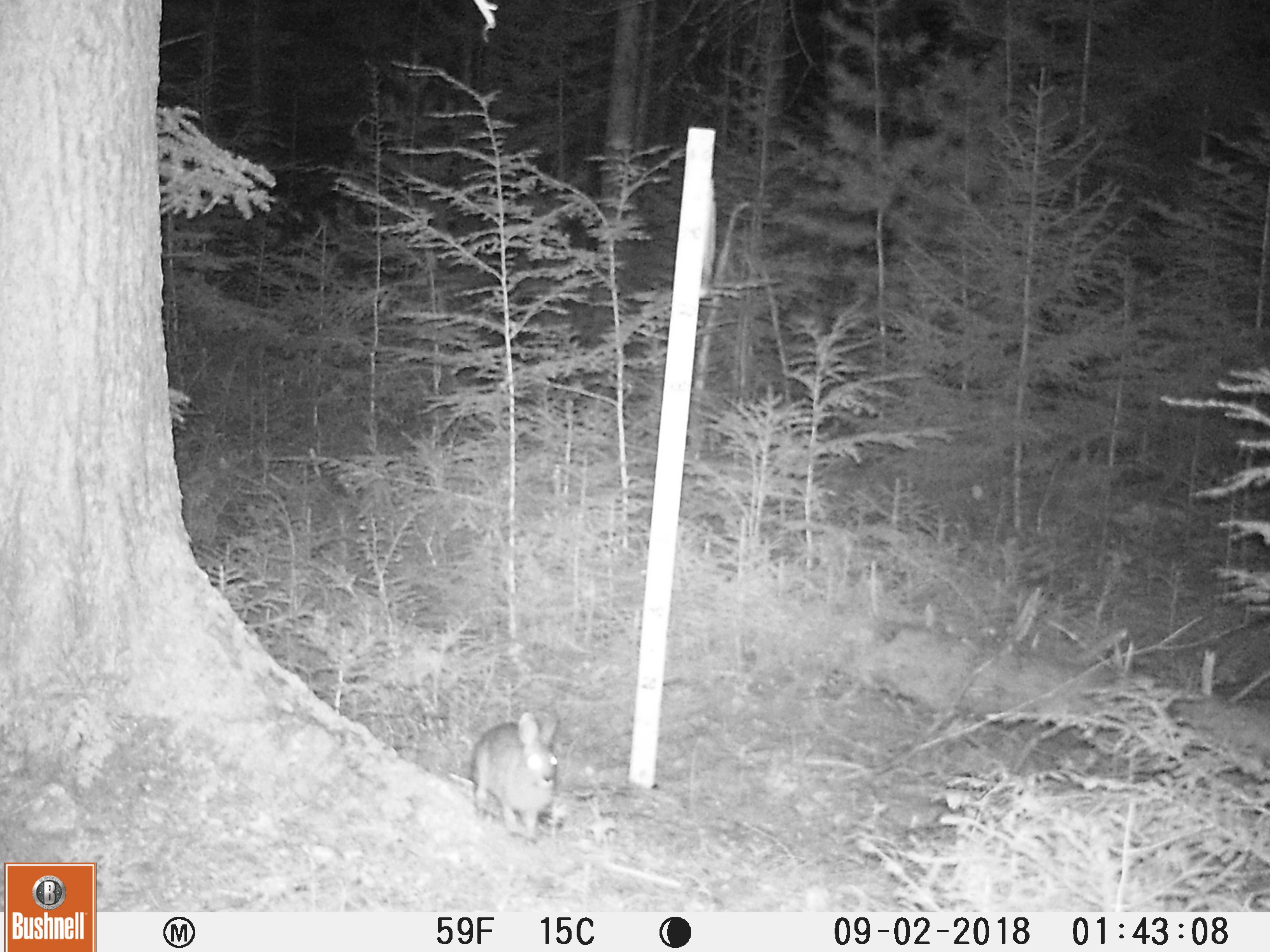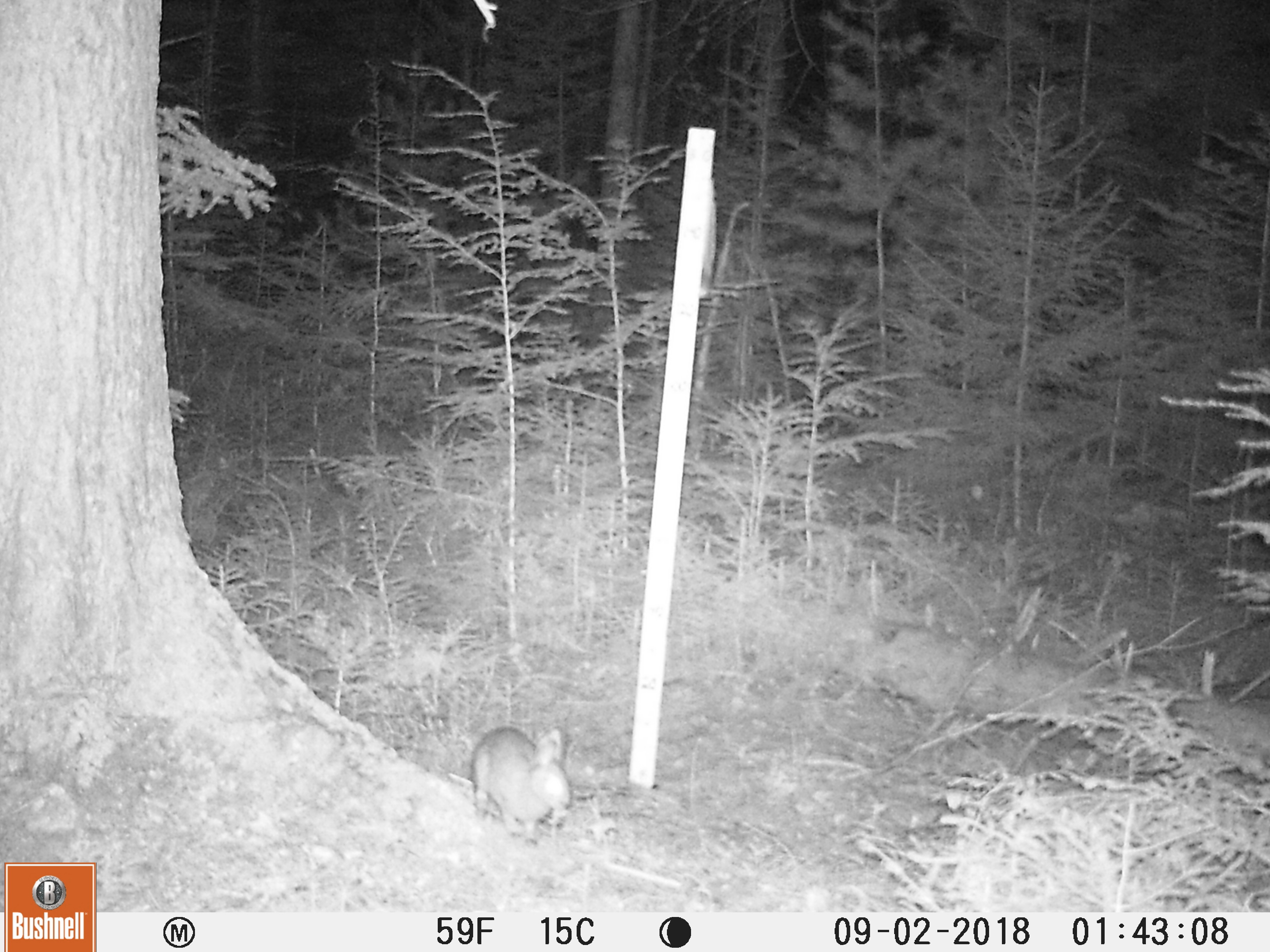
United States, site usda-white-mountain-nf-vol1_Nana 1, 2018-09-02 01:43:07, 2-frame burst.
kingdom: Animalia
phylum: Chordata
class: Mammalia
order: Lagomorpha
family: Leporidae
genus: Lepus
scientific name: Lepus americanus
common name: snowshoe hare